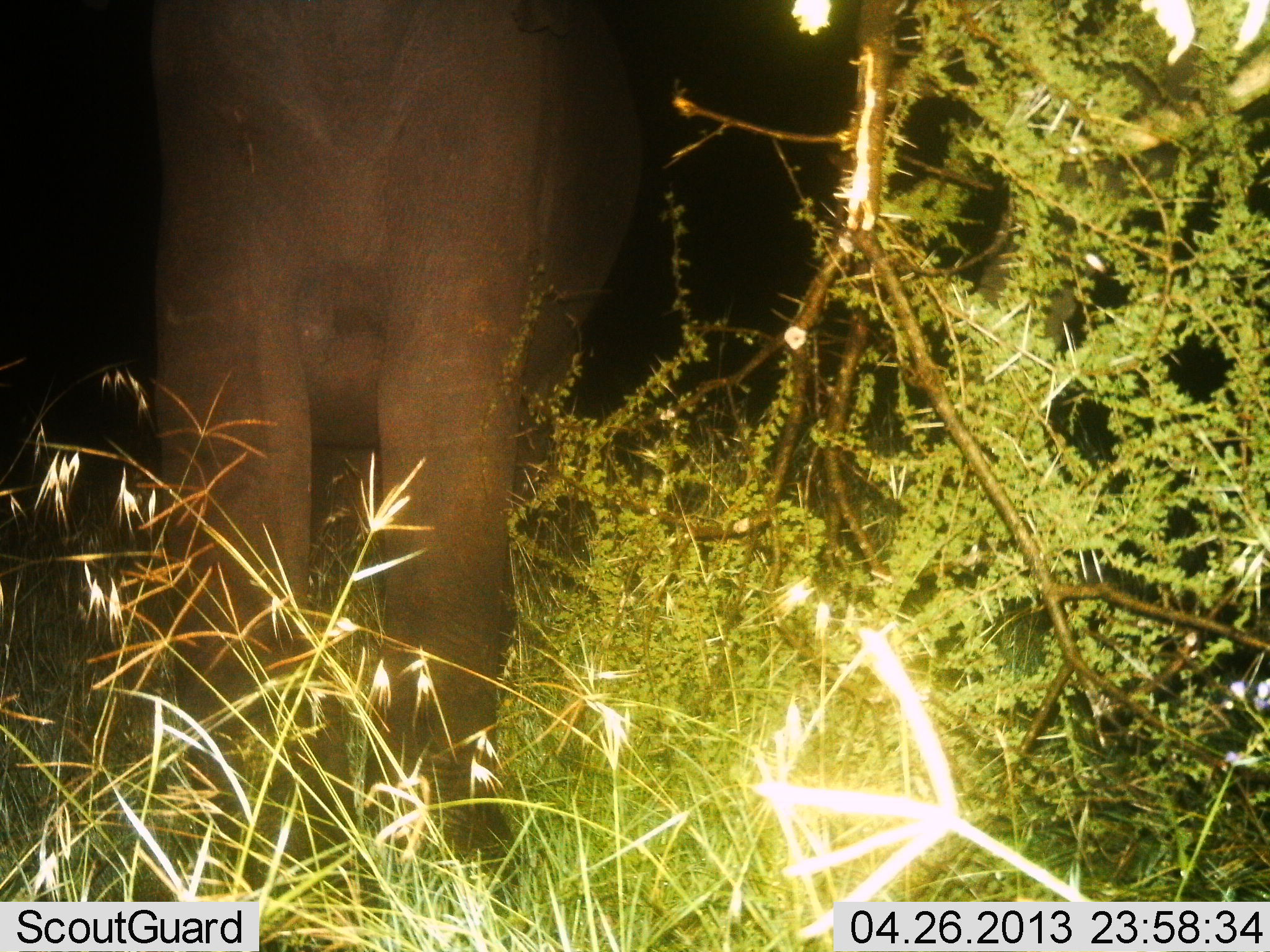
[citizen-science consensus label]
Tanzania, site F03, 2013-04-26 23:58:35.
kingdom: Animalia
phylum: Chordata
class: Mammalia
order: Proboscidea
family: Elephantidae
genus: Loxodonta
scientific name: Loxodonta africana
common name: african bush elephant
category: elephant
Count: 1.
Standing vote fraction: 100%.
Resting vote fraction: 0%.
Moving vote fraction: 0%.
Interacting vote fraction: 0%.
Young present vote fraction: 0%.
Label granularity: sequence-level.